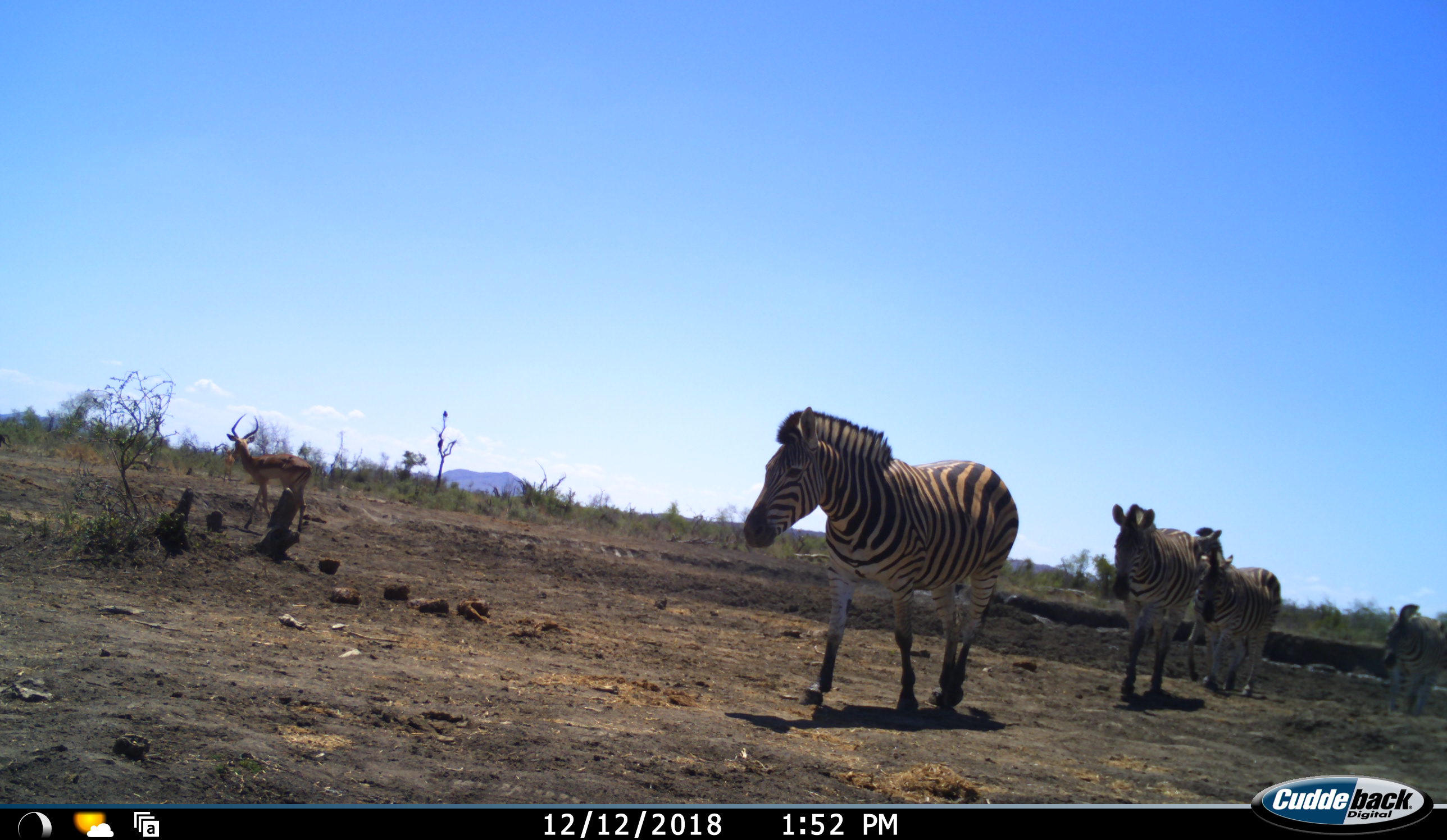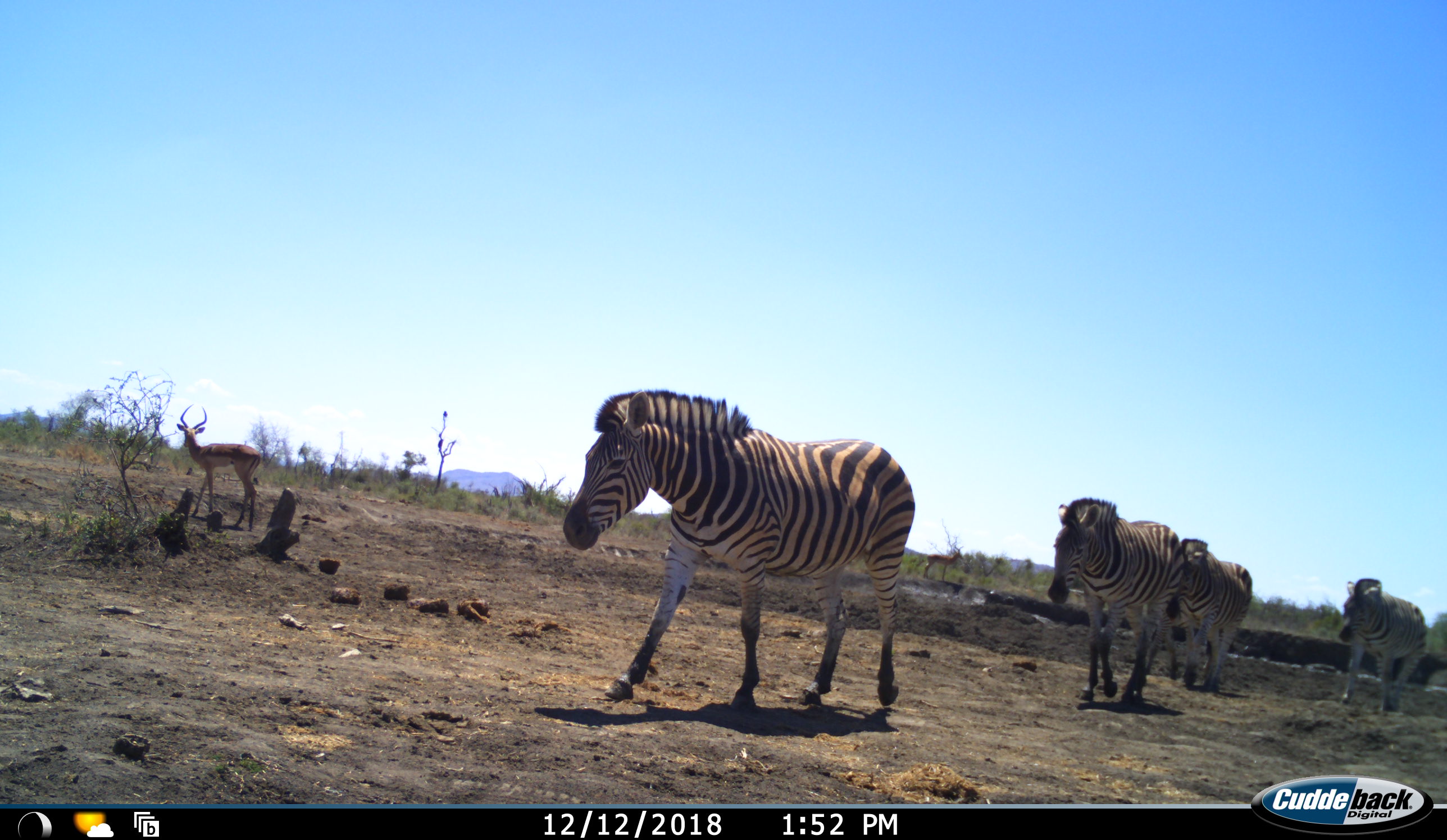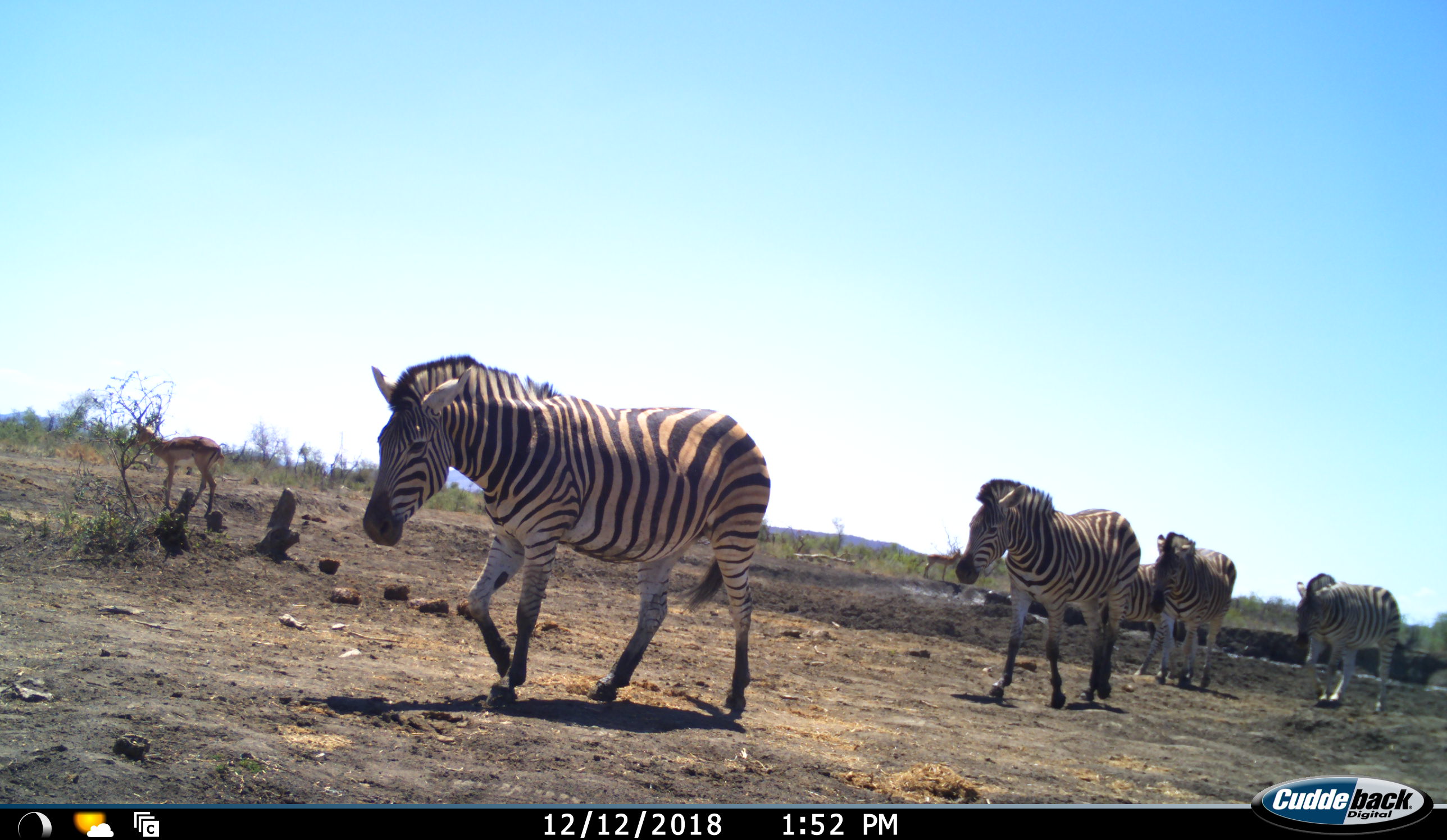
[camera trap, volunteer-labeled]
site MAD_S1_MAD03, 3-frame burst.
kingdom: Animalia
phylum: Chordata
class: Mammalia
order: Artiodactyla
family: Bovidae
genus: Aepyceros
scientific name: Aepyceros melampus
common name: impala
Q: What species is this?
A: Impala (Aepyceros melampus).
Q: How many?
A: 1.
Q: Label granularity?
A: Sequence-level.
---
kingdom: Animalia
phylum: Chordata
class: Mammalia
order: Perissodactyla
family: Equidae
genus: Equus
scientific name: Equus quagga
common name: plains zebra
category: zebraplains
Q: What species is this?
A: Zebraplains (plains zebra) (Equus quagga).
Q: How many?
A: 5.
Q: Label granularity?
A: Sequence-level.